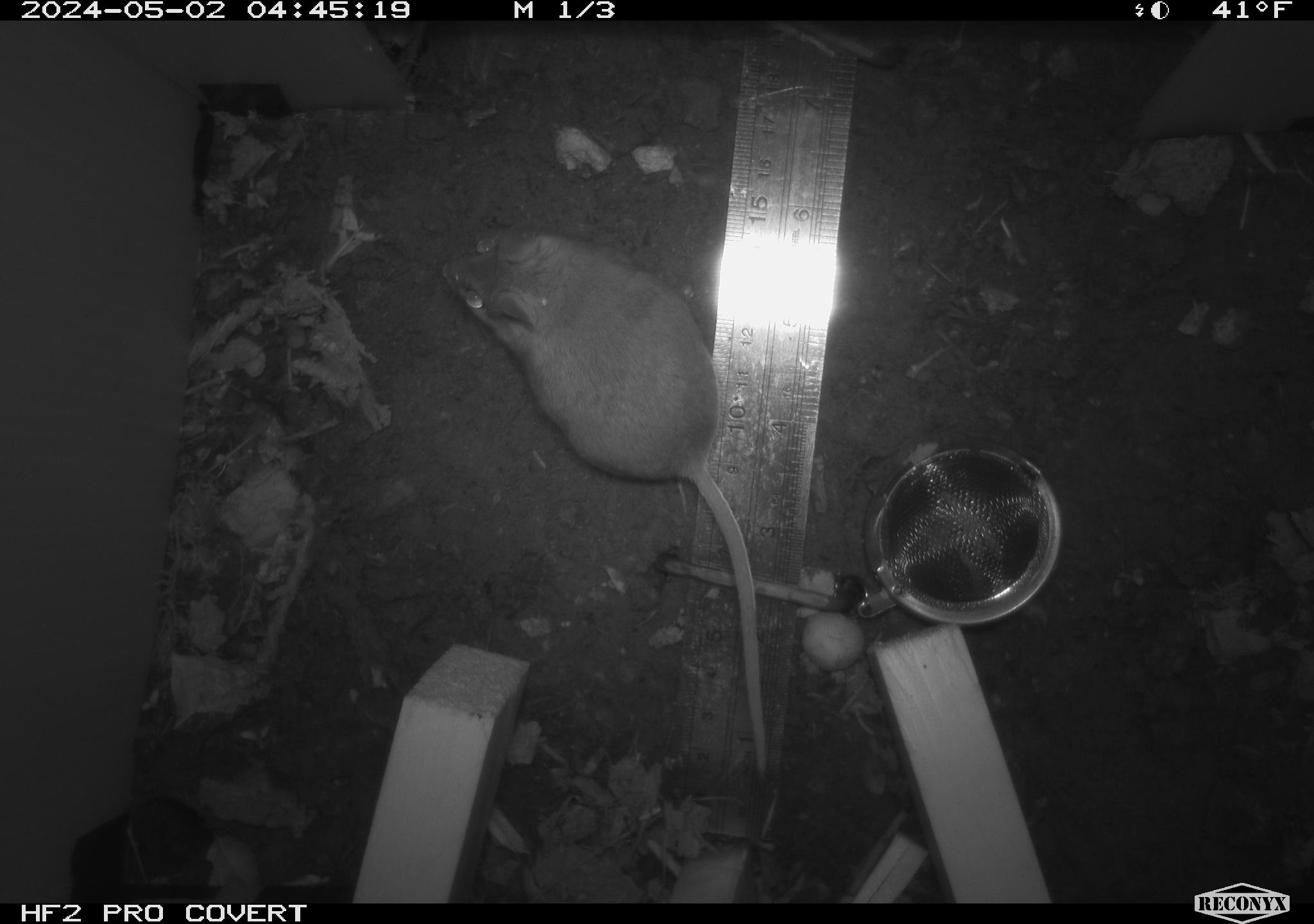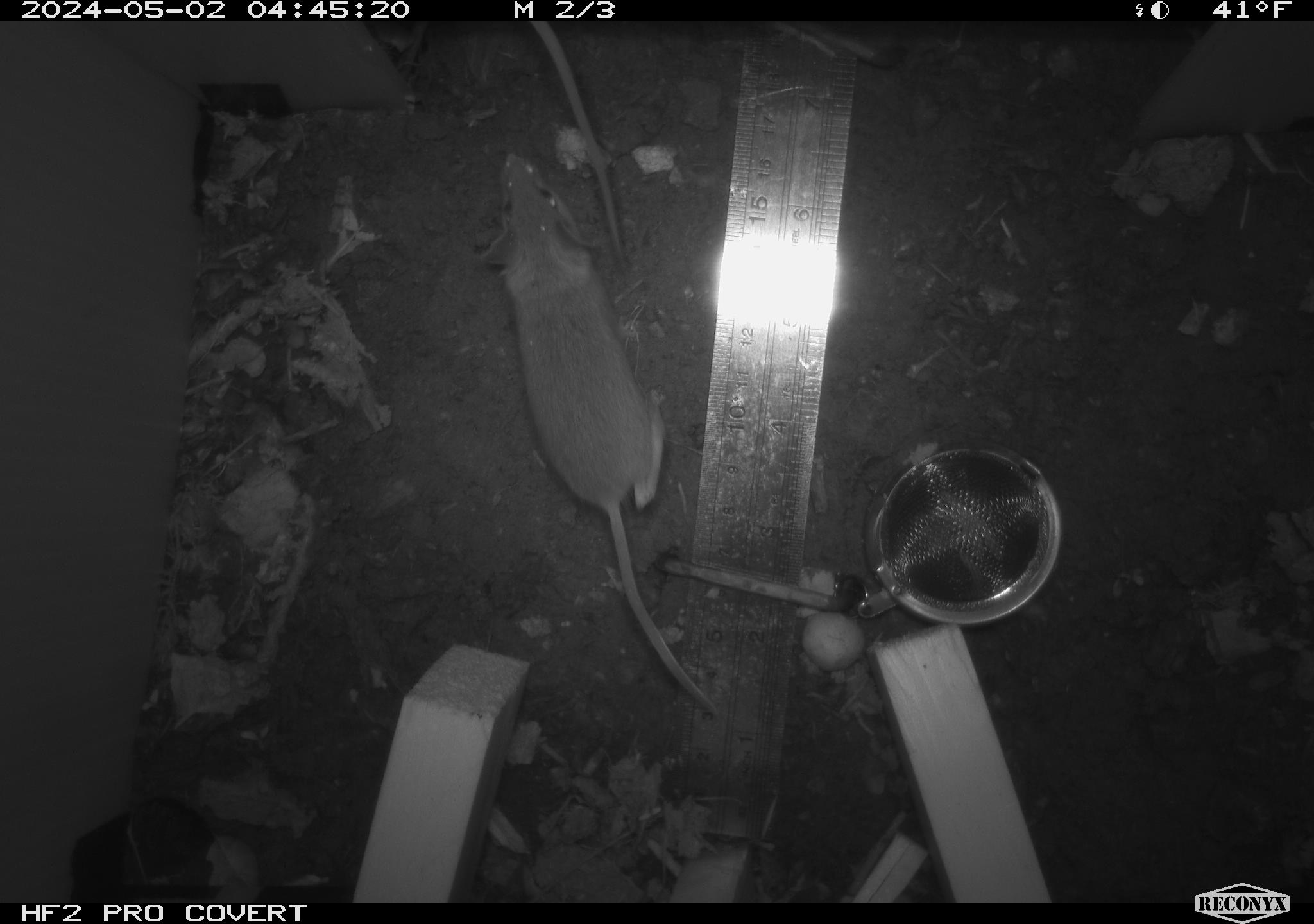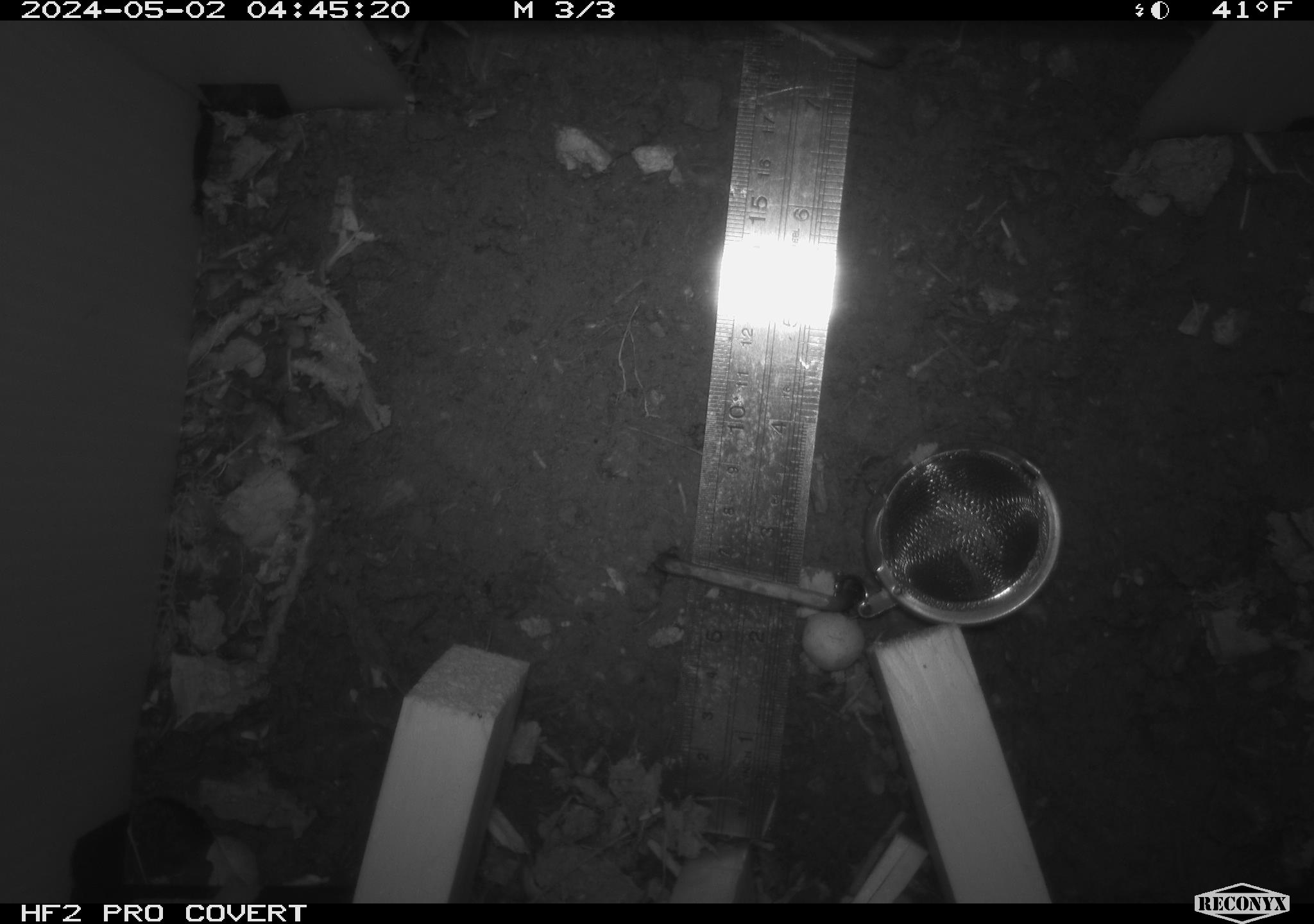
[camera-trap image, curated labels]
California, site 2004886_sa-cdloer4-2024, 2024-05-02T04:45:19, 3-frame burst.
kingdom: Animalia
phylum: Chordata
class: Mammalia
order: Rodentia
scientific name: Rodentia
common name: mouse species